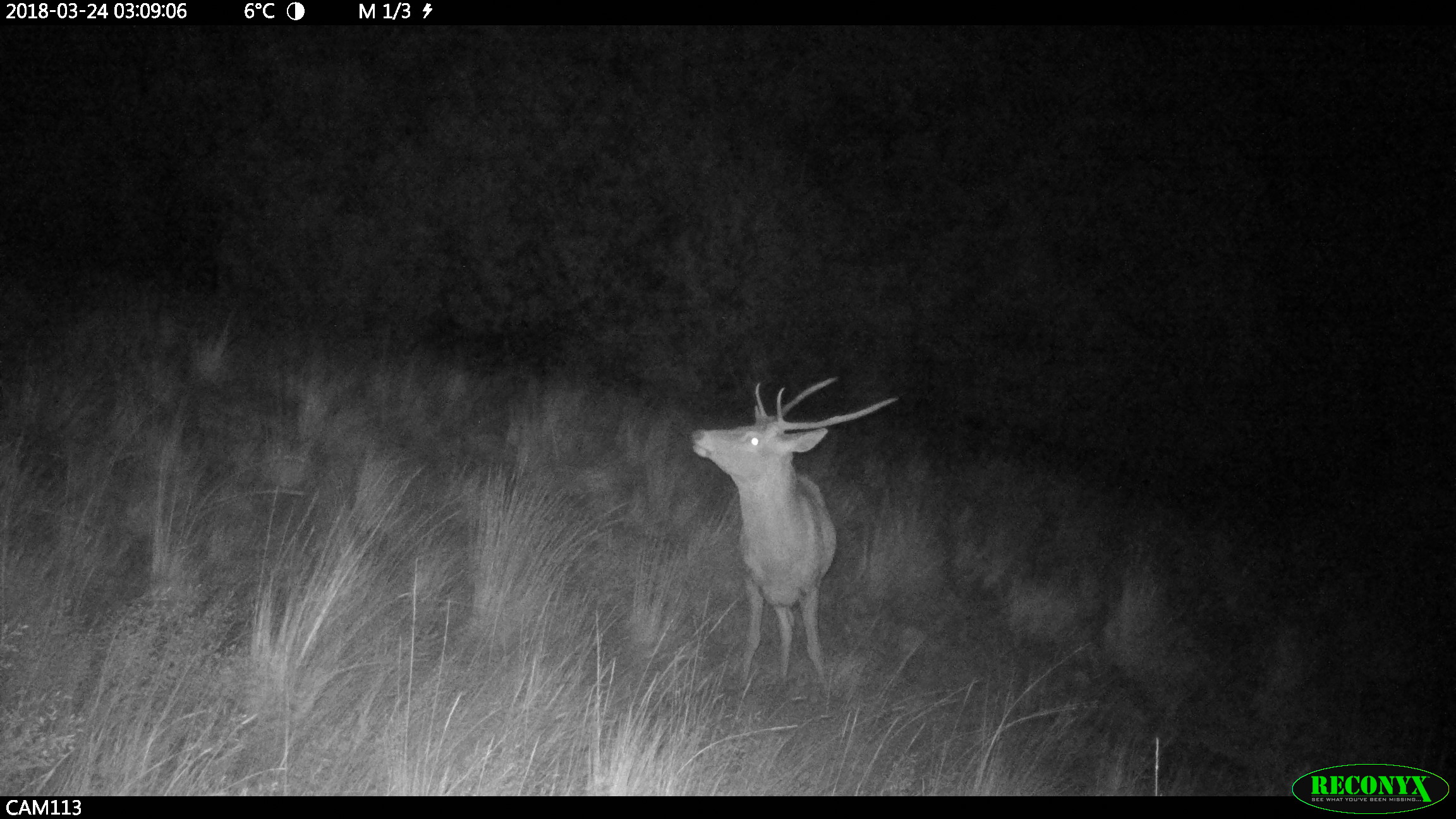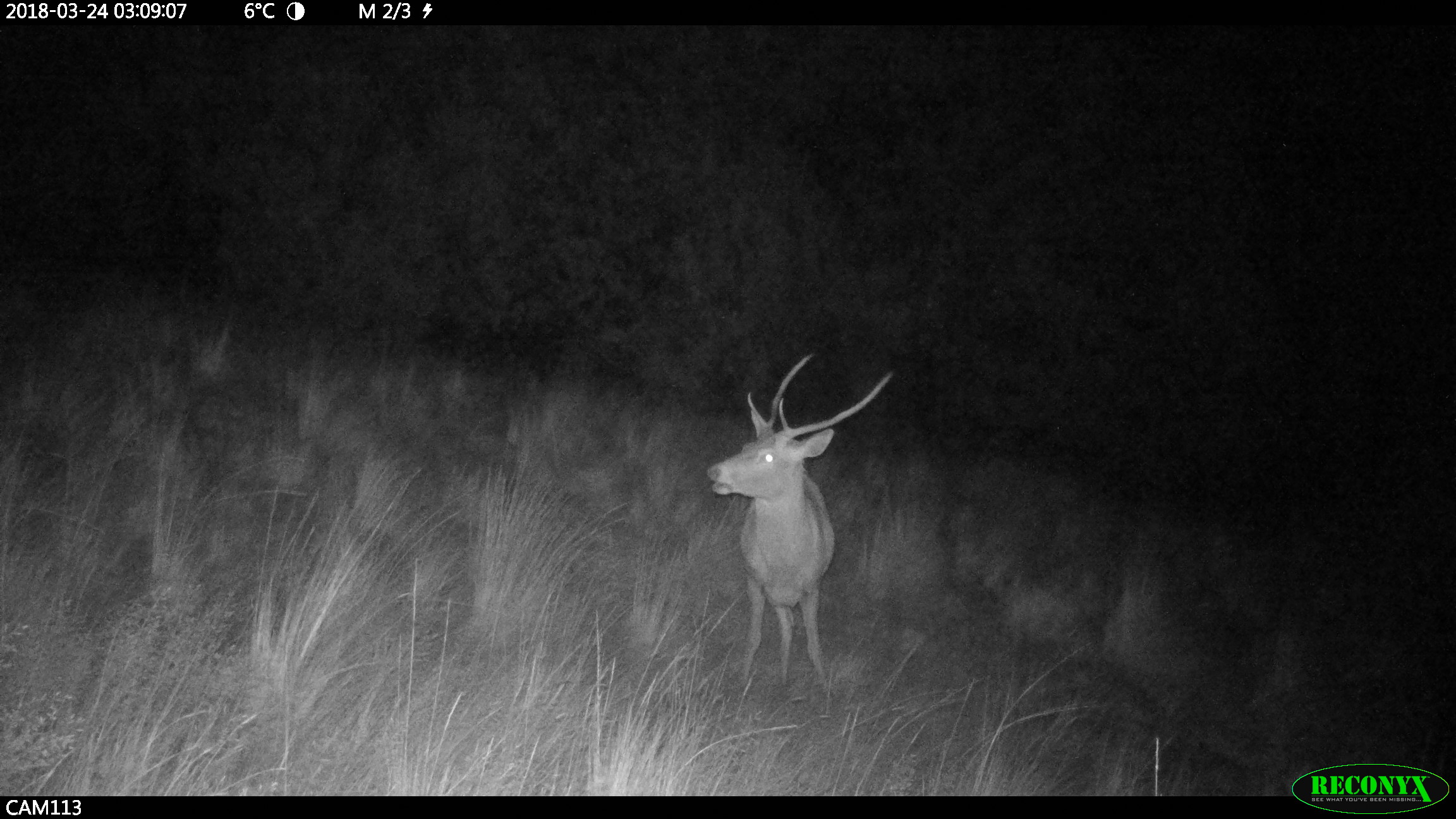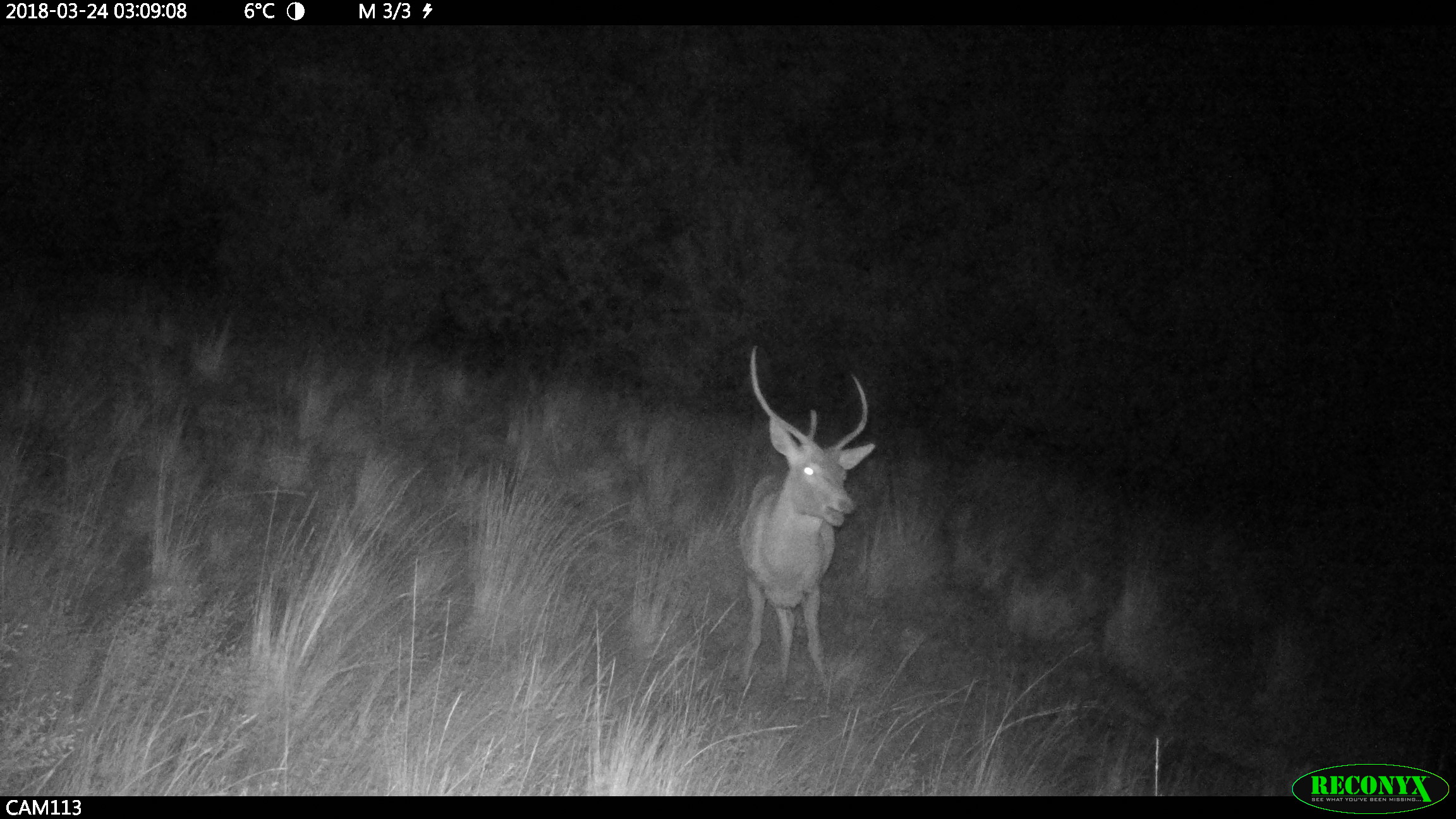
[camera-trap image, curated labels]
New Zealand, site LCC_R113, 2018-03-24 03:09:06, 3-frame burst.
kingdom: Animalia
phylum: Chordata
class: Mammalia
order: Artiodactyla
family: Cervidae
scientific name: Cervidae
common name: deer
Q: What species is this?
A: Deer (Cervidae).